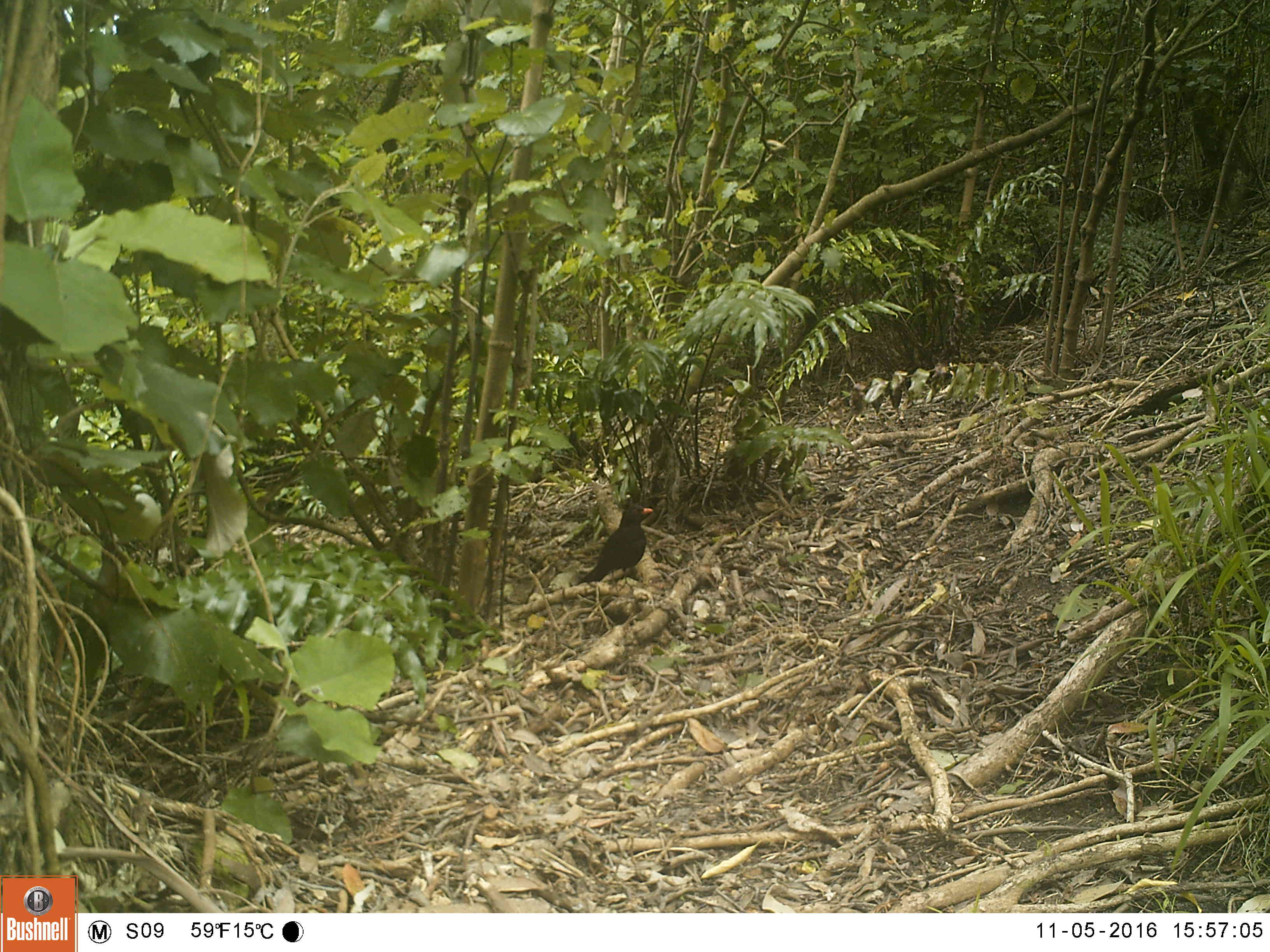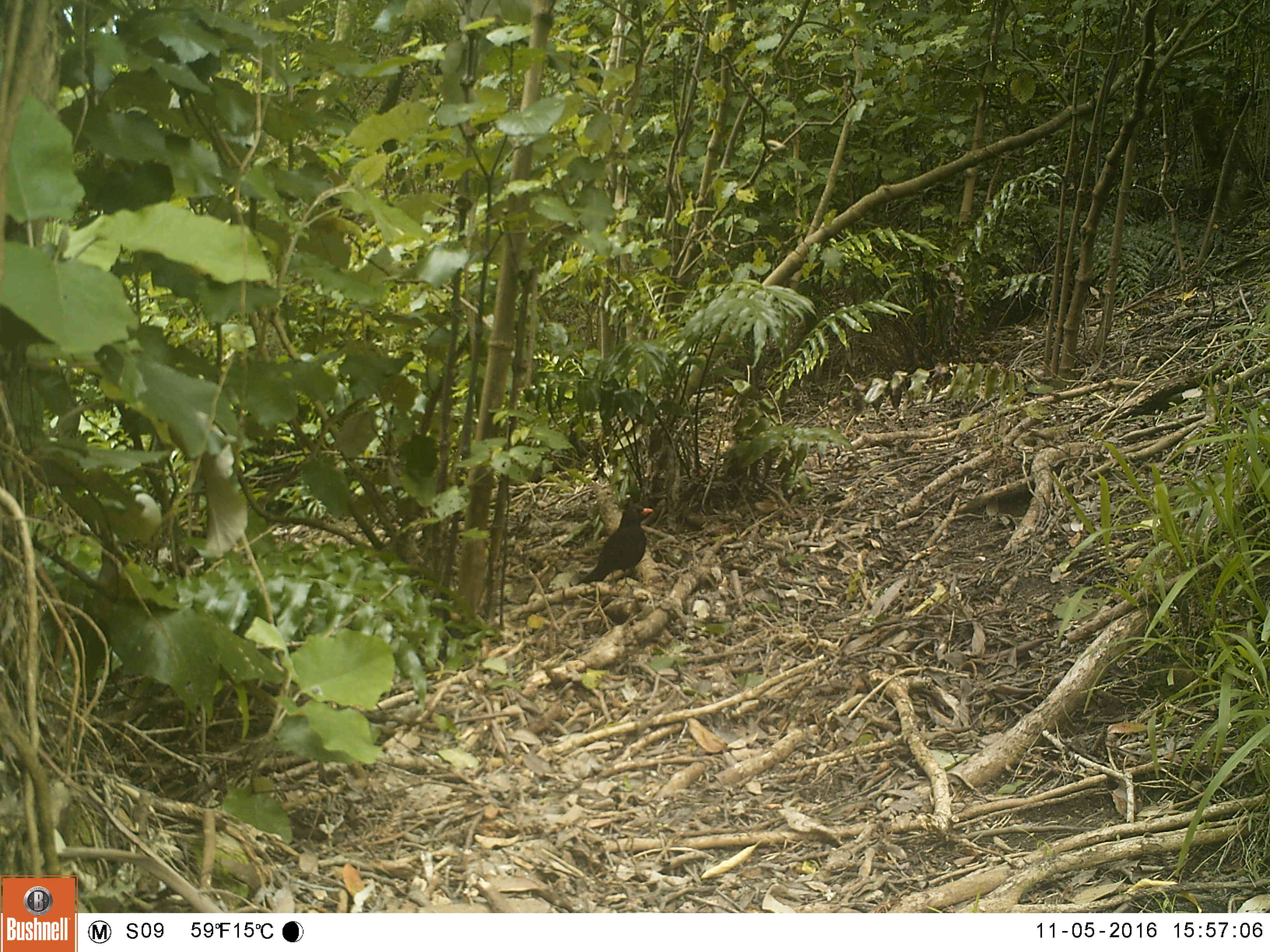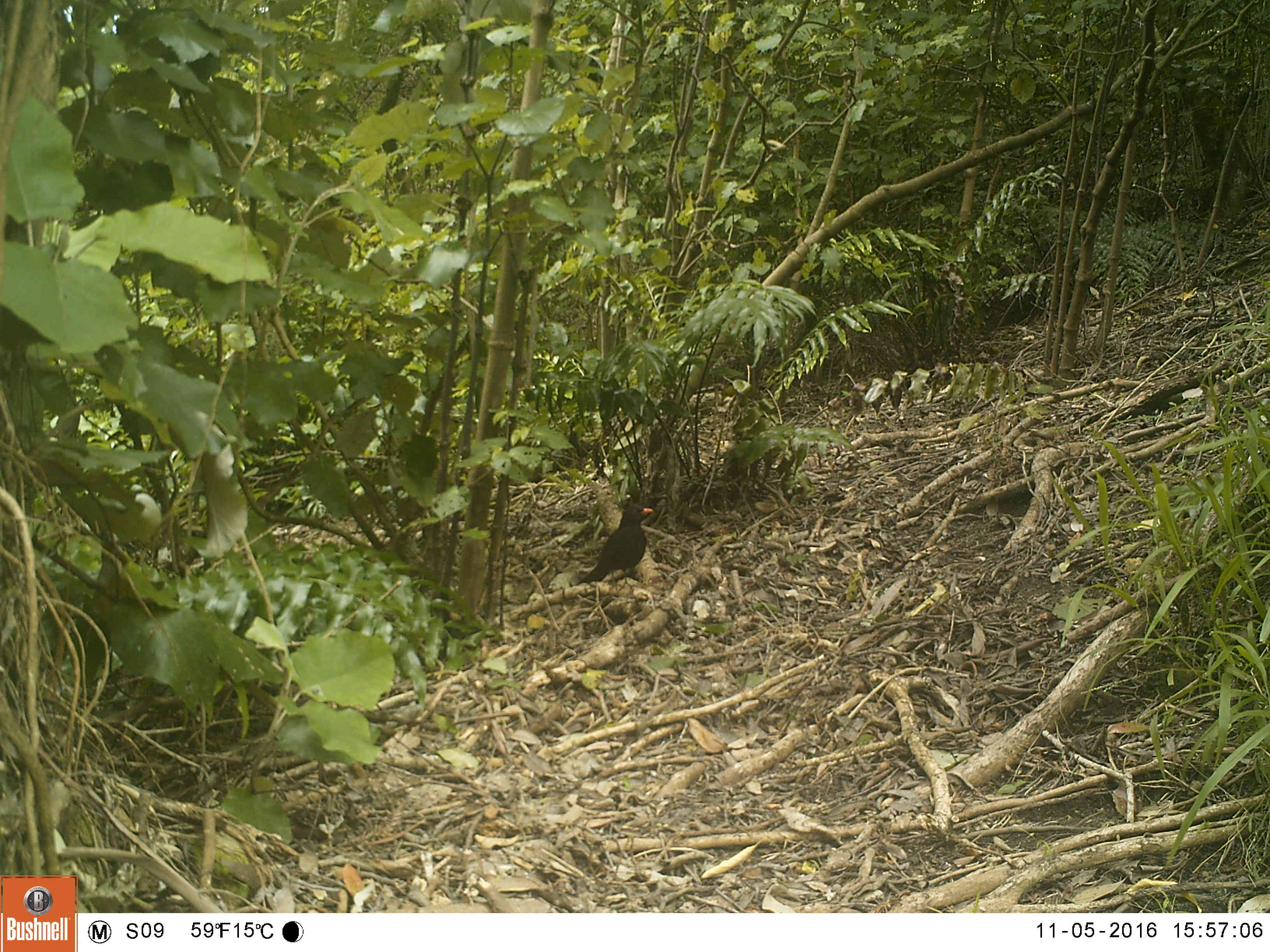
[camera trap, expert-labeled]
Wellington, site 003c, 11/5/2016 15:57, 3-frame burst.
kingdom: Animalia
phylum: Chordata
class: Aves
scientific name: Aves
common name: bird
Bird (Aves).